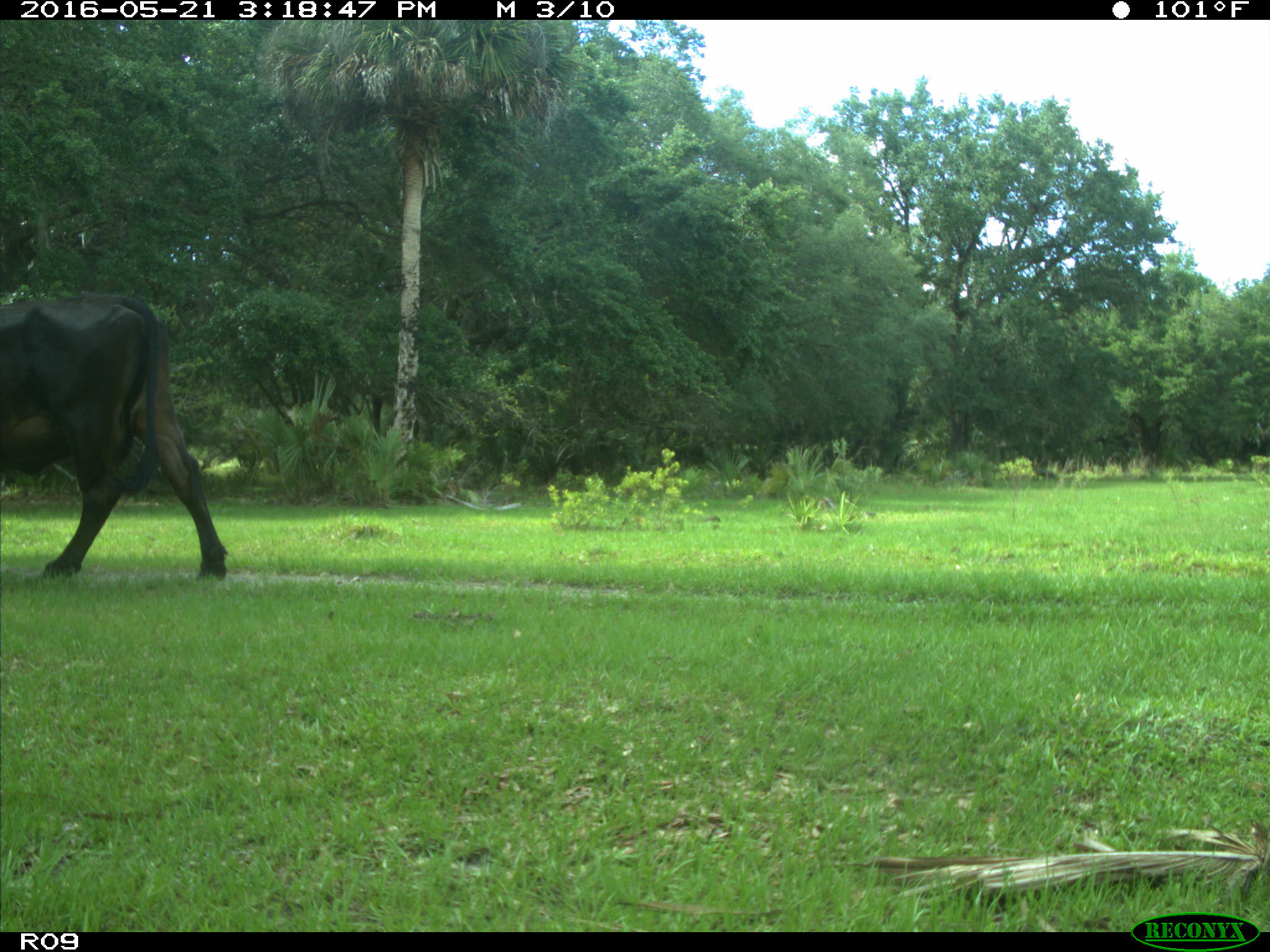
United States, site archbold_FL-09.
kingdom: Animalia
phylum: Chordata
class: Mammalia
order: Artiodactyla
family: Bovidae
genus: Bos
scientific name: Bos taurus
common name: domestic cow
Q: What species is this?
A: Bos taurus (domestic cow).